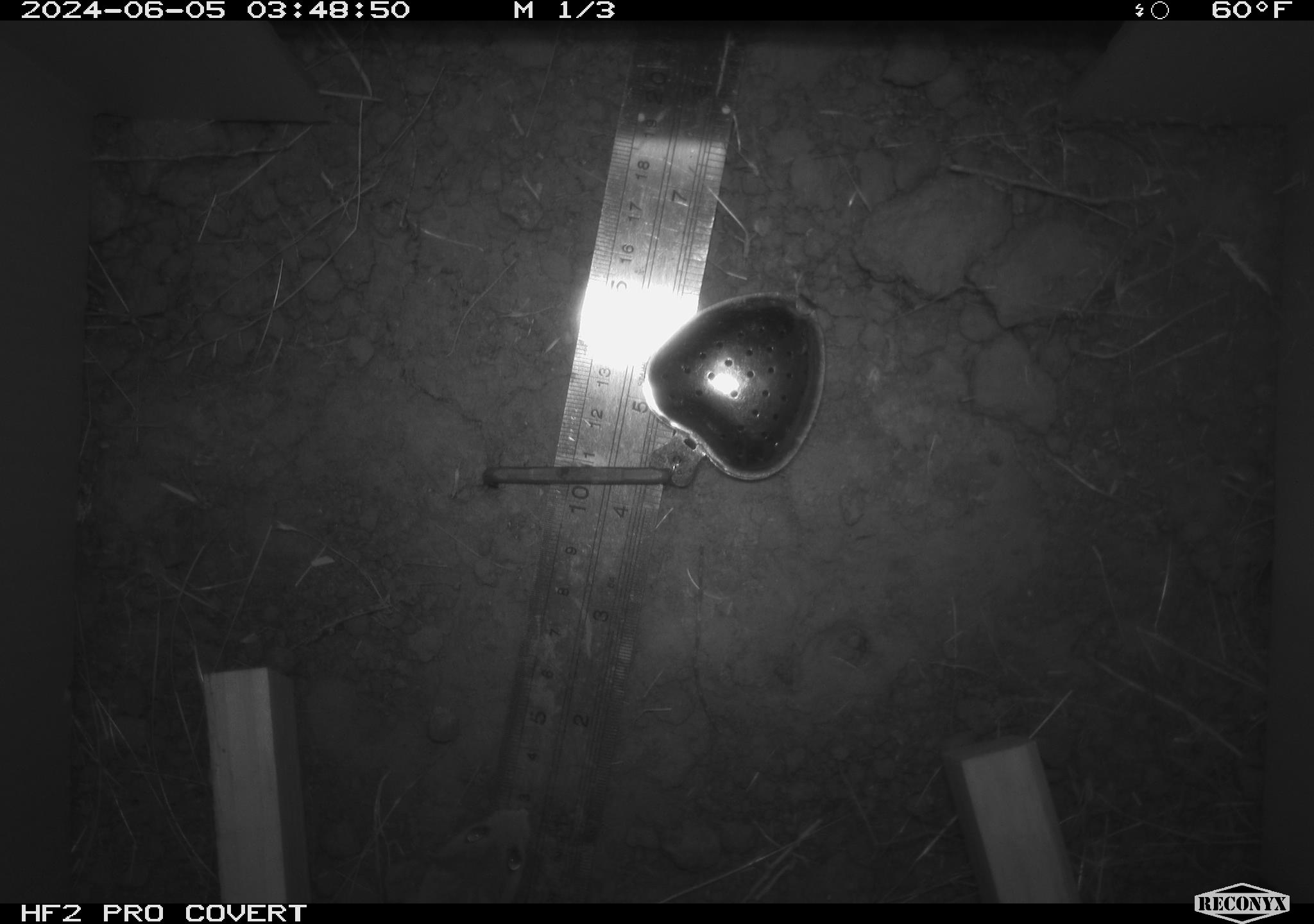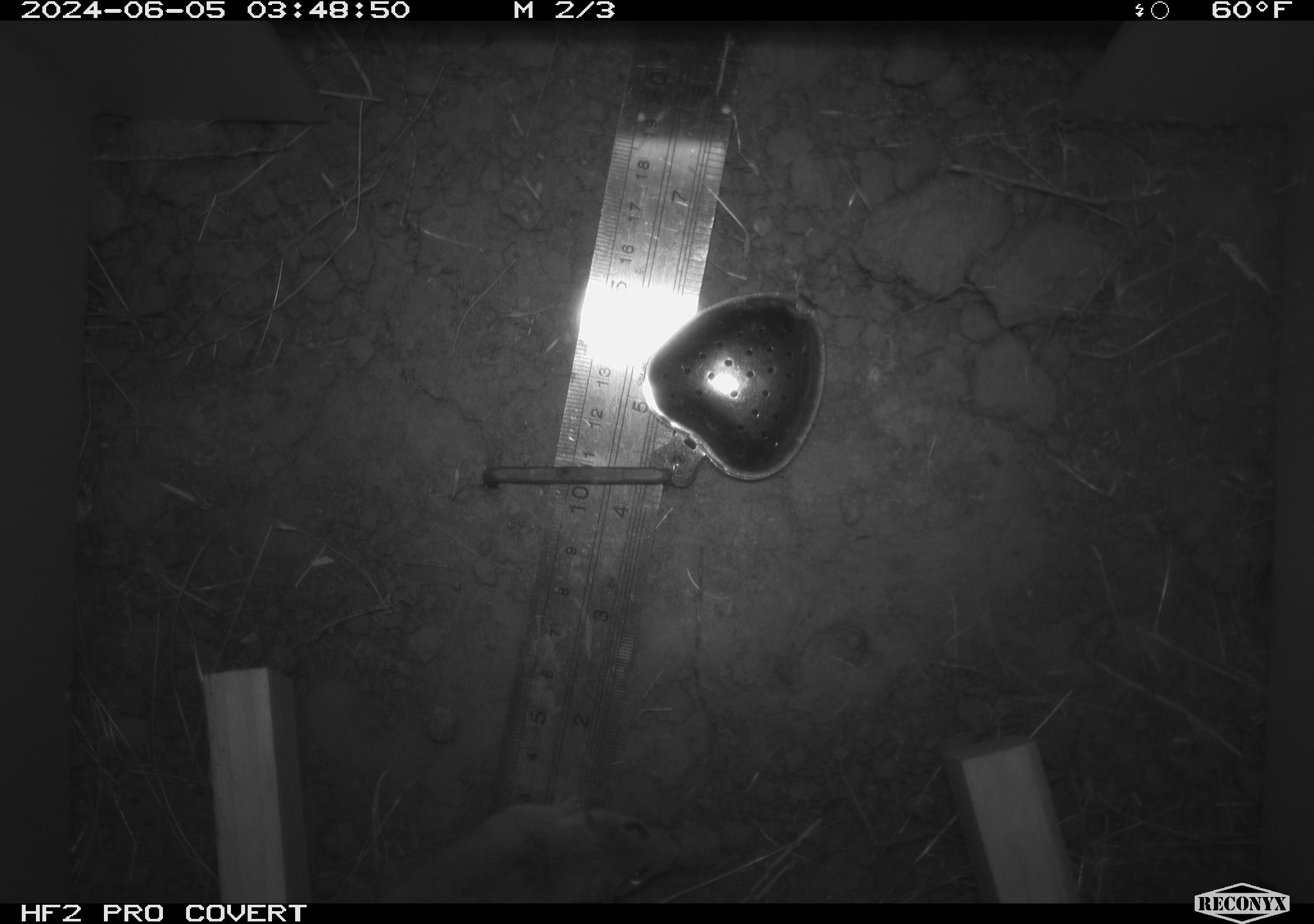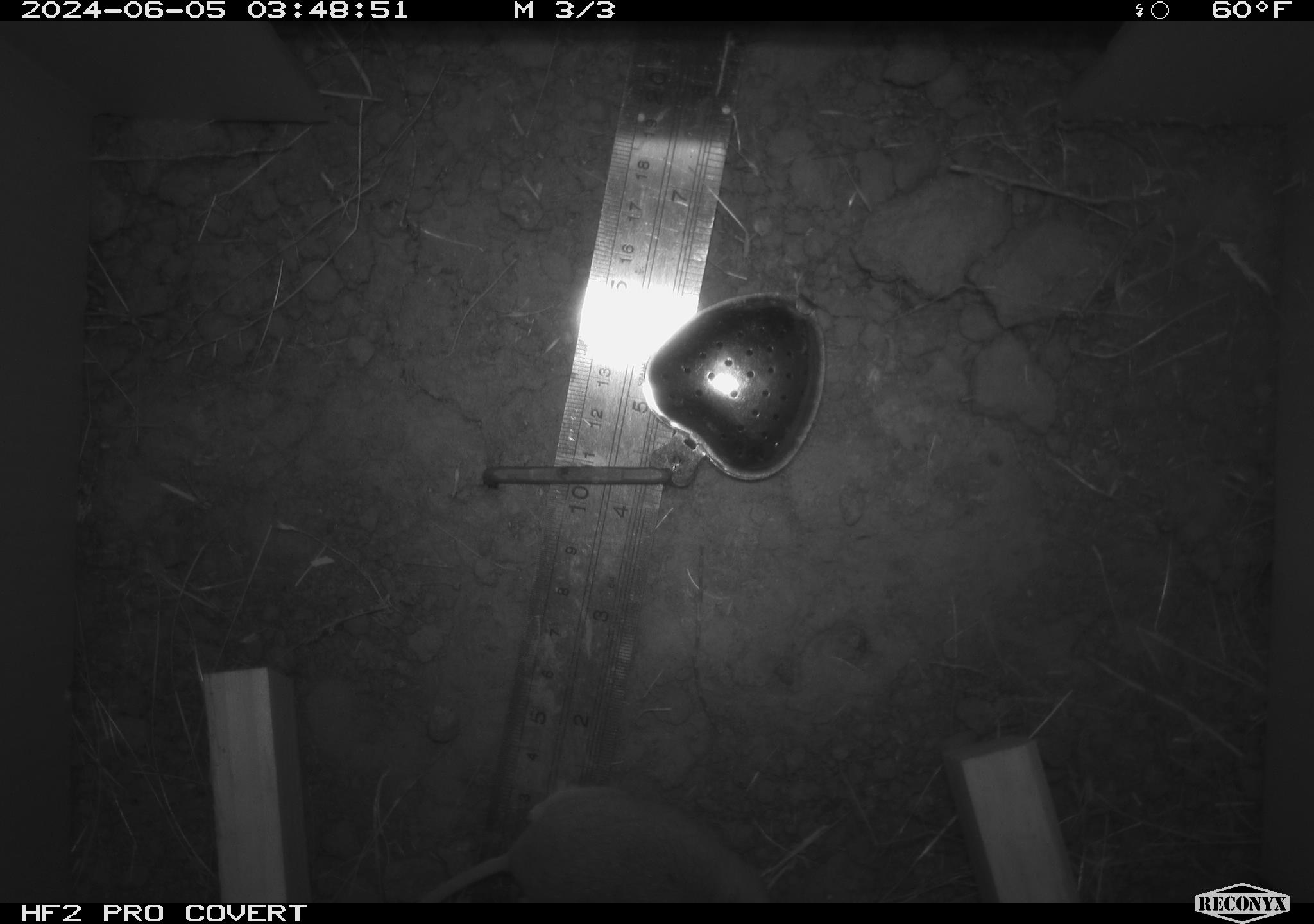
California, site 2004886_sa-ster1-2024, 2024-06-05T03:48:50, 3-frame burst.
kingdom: Animalia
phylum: Chordata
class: Mammalia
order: Rodentia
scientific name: Rodentia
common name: mouse species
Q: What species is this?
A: Mouse species (Rodentia).